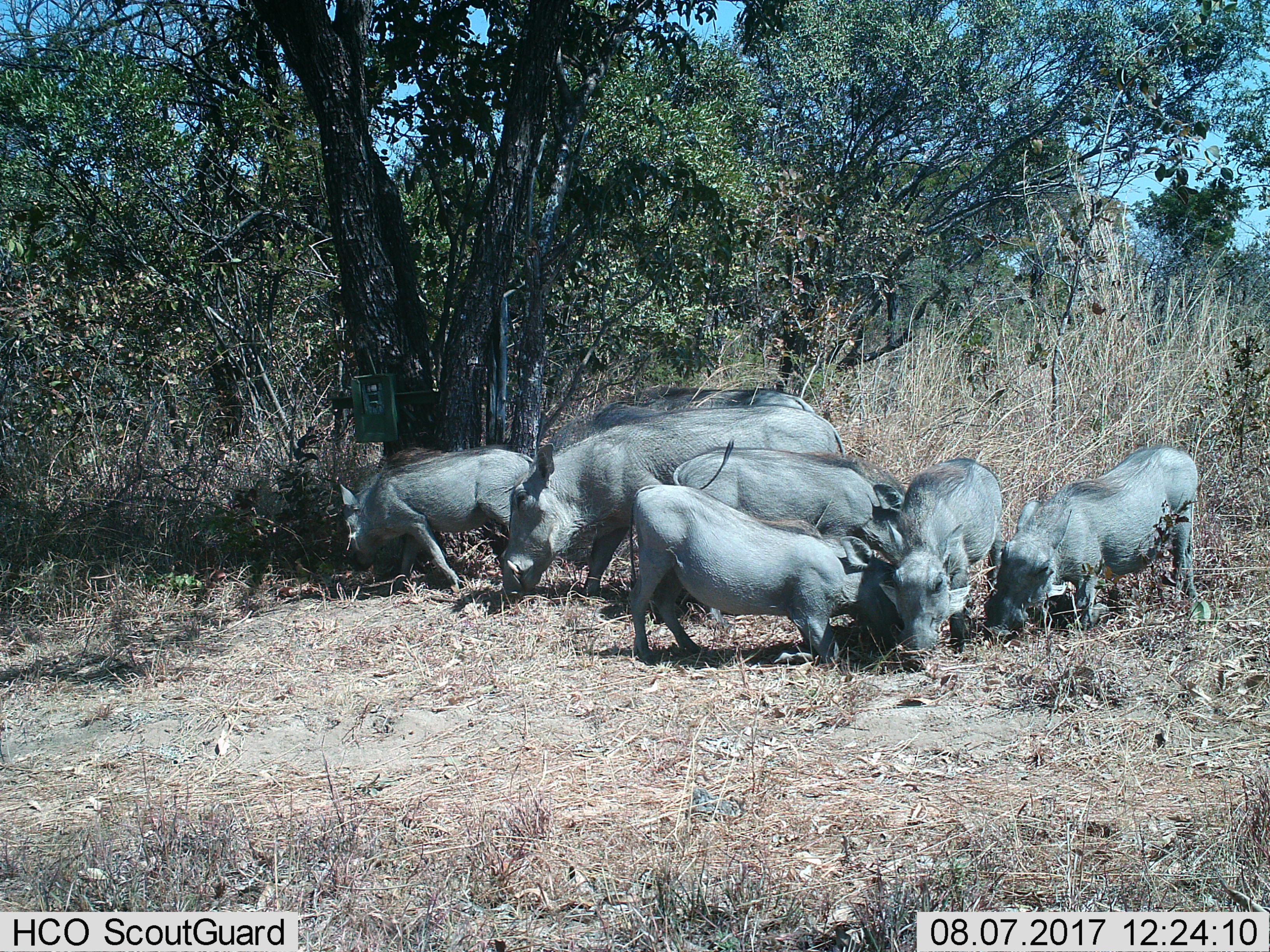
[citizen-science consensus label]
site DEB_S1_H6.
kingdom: Animalia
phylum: Chordata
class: Mammalia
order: Artiodactyla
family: Suidae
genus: Phacochoerus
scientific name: Phacochoerus africanus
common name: warthog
Warthog (Phacochoerus africanus), count 7. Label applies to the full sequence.